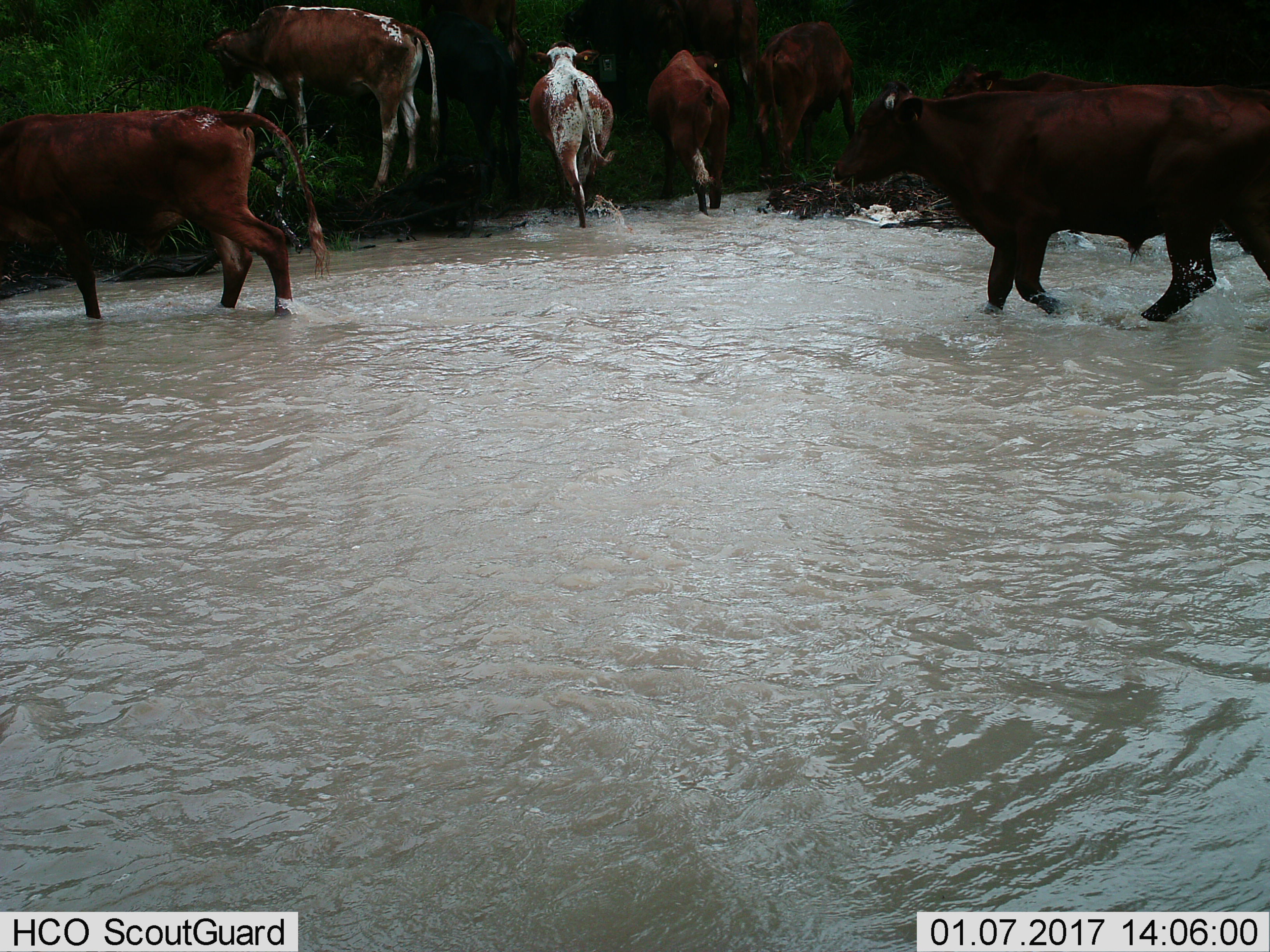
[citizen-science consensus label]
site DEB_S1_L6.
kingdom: Animalia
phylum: Chordata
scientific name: Vertebrata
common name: domestic animal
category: domesticanimal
Domesticanimal (domestic animal) (Vertebrata), count 8. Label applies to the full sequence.